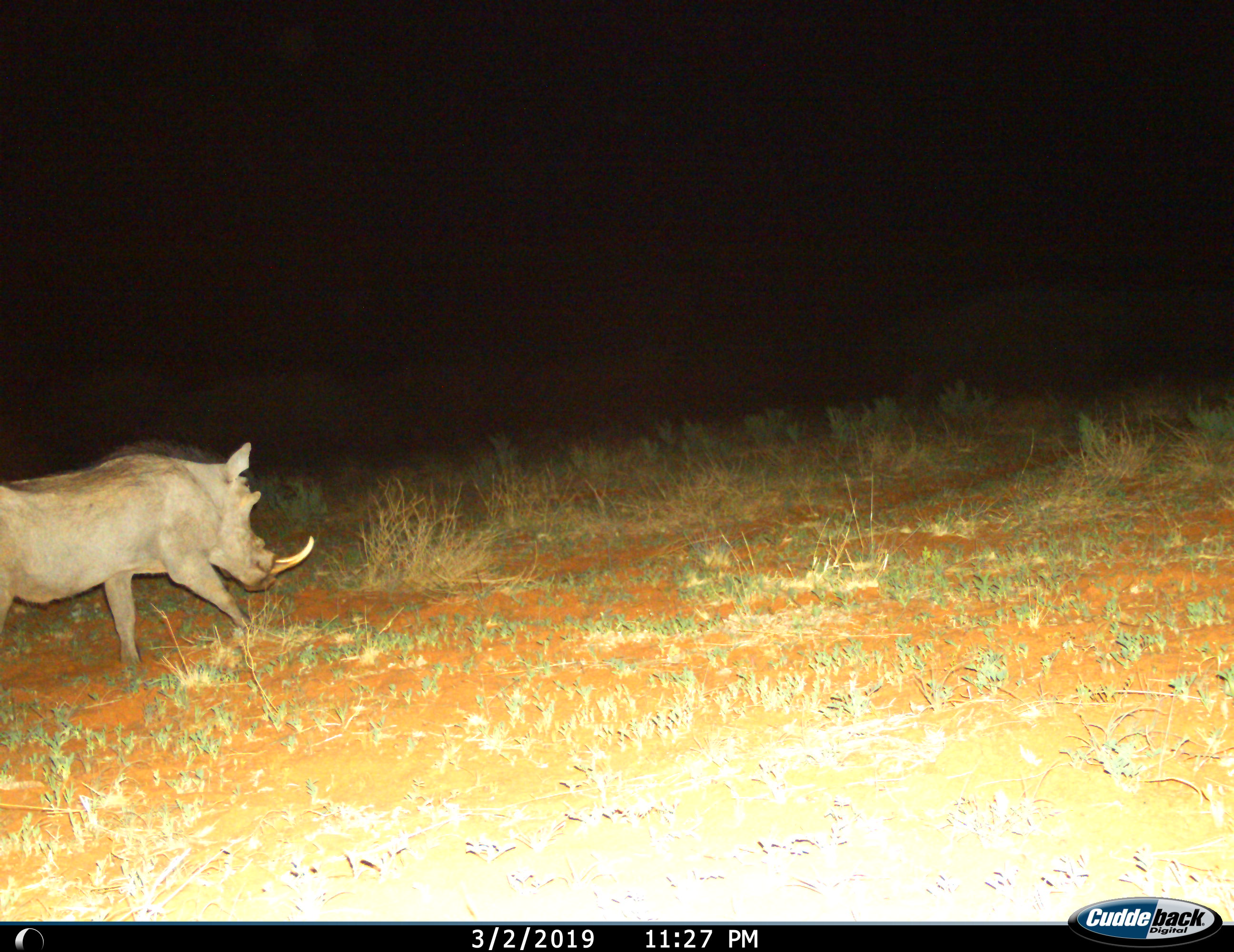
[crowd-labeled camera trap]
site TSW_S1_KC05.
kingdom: Animalia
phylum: Chordata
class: Mammalia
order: Artiodactyla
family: Suidae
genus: Phacochoerus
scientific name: Phacochoerus africanus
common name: warthog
Warthog (Phacochoerus africanus), count 1. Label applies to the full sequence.